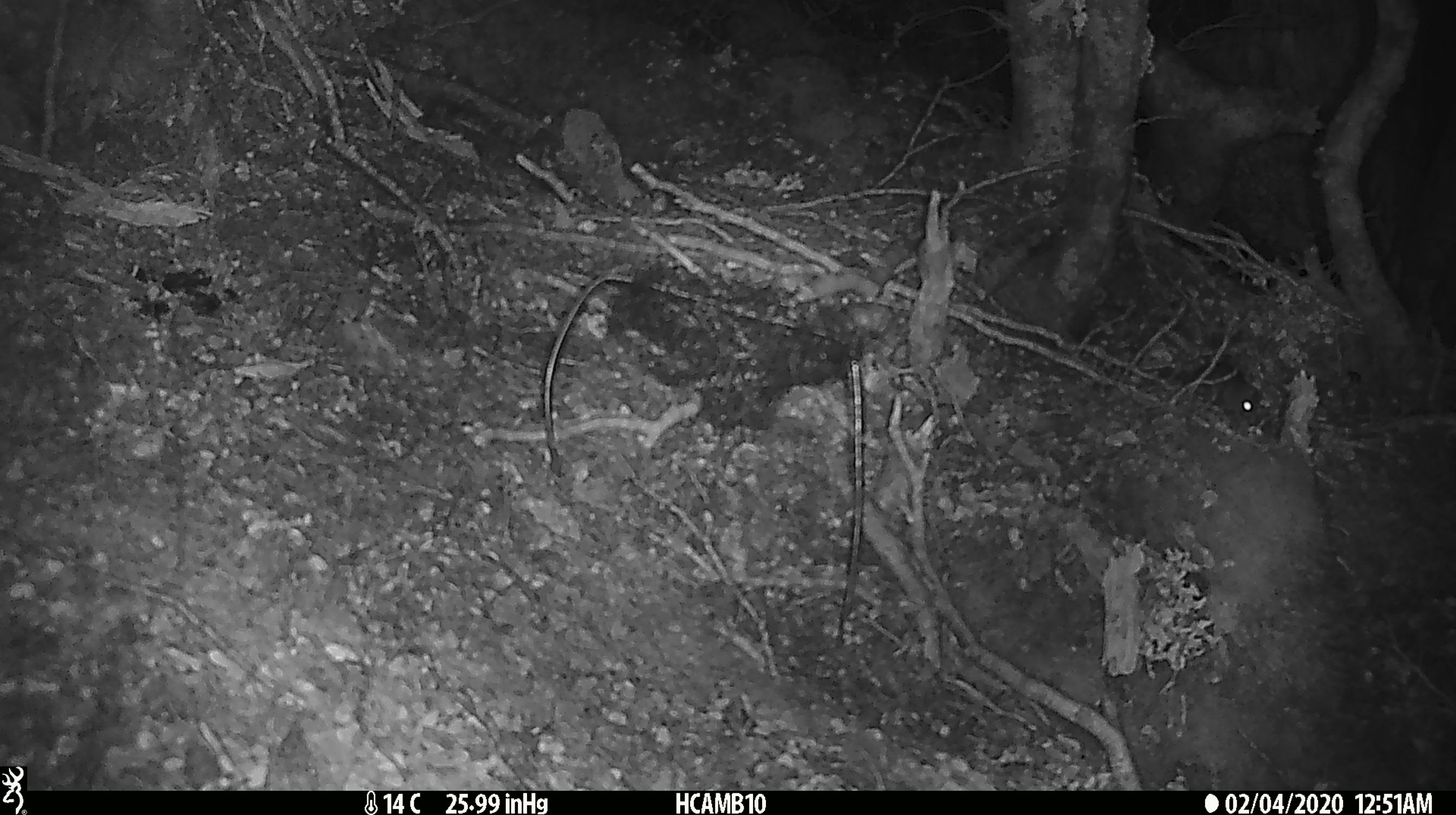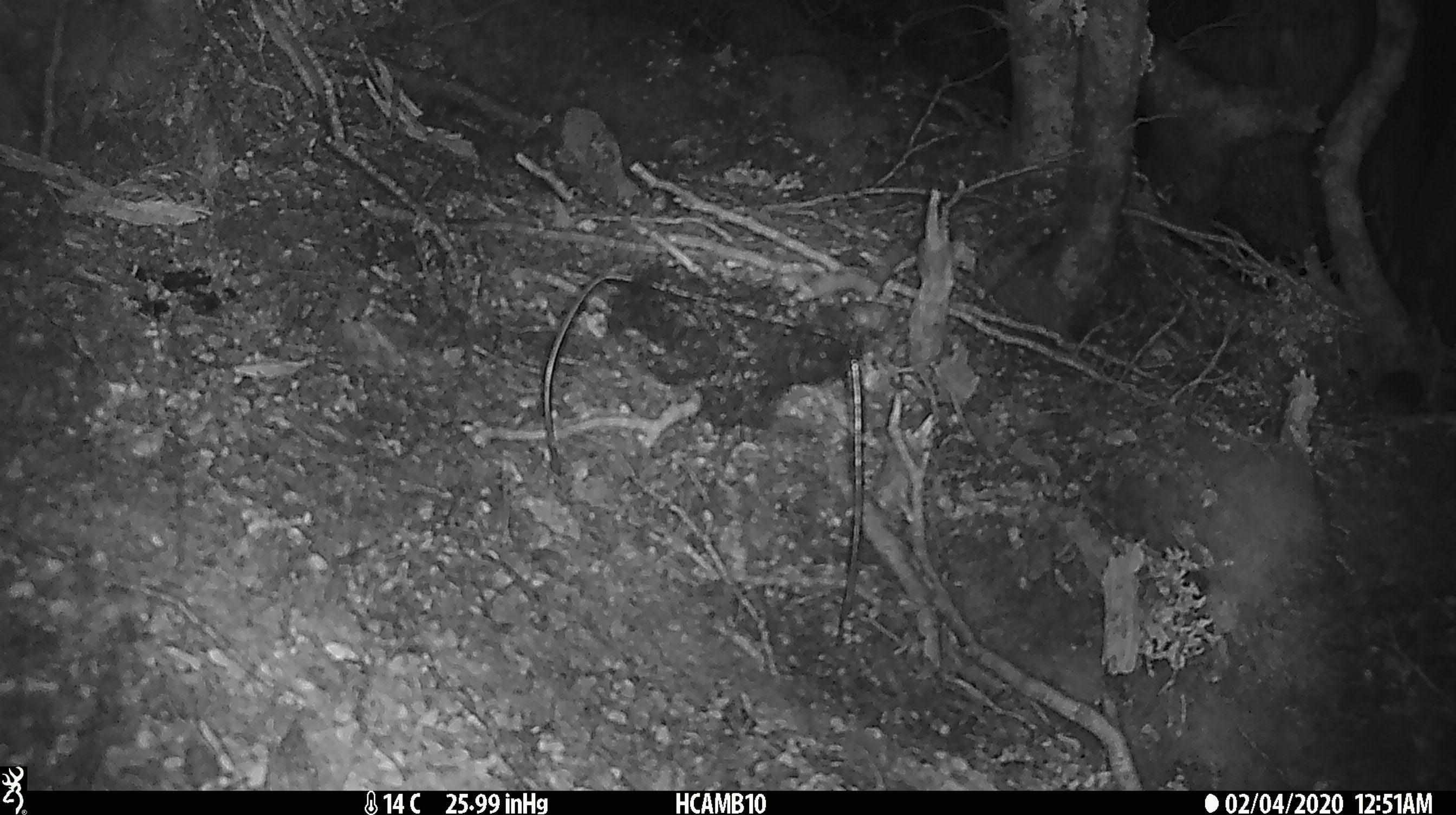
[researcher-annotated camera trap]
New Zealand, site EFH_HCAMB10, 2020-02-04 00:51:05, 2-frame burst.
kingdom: Animalia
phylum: Chordata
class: Mammalia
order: Rodentia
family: Muridae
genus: Mus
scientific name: Mus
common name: mouse